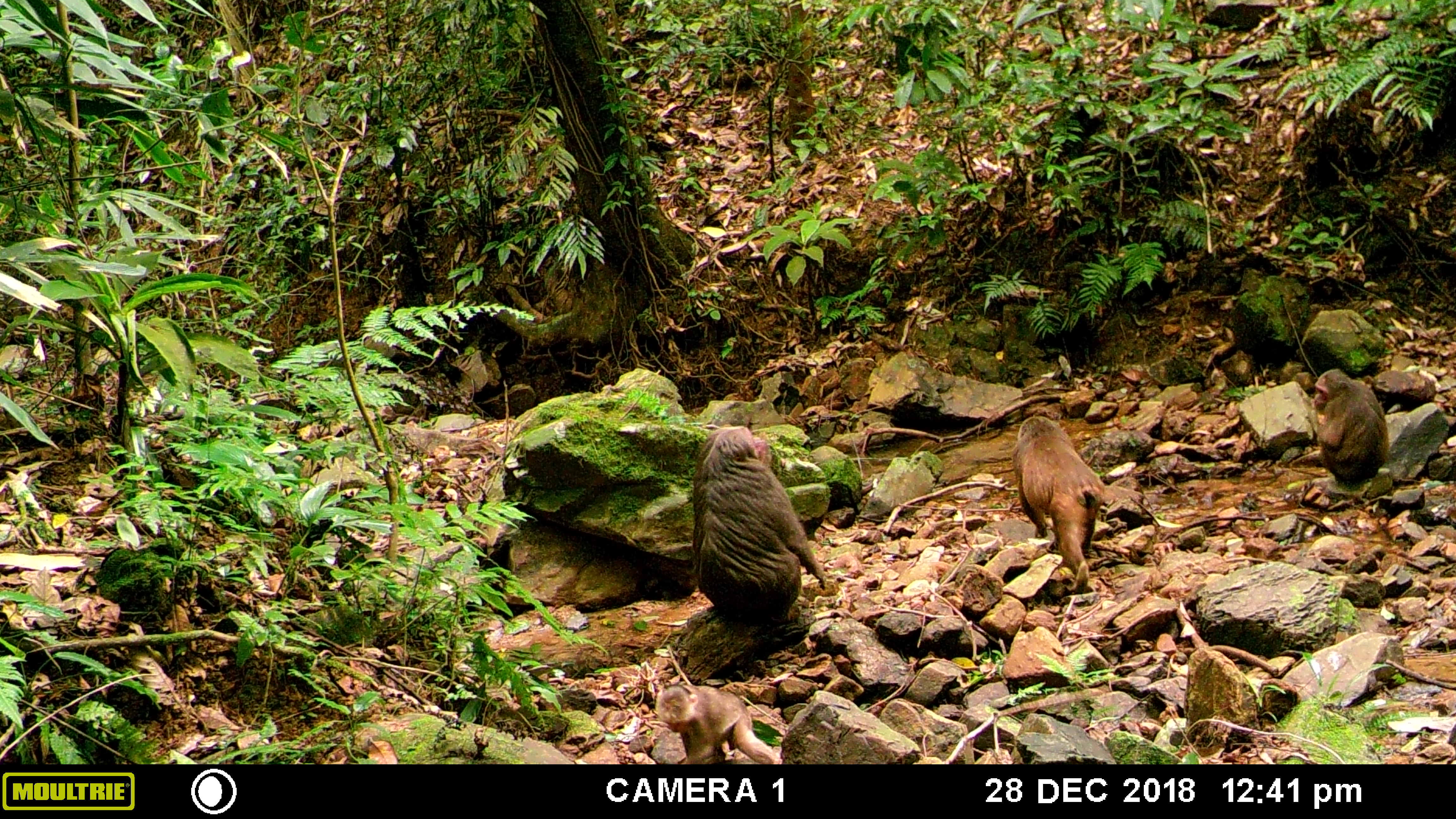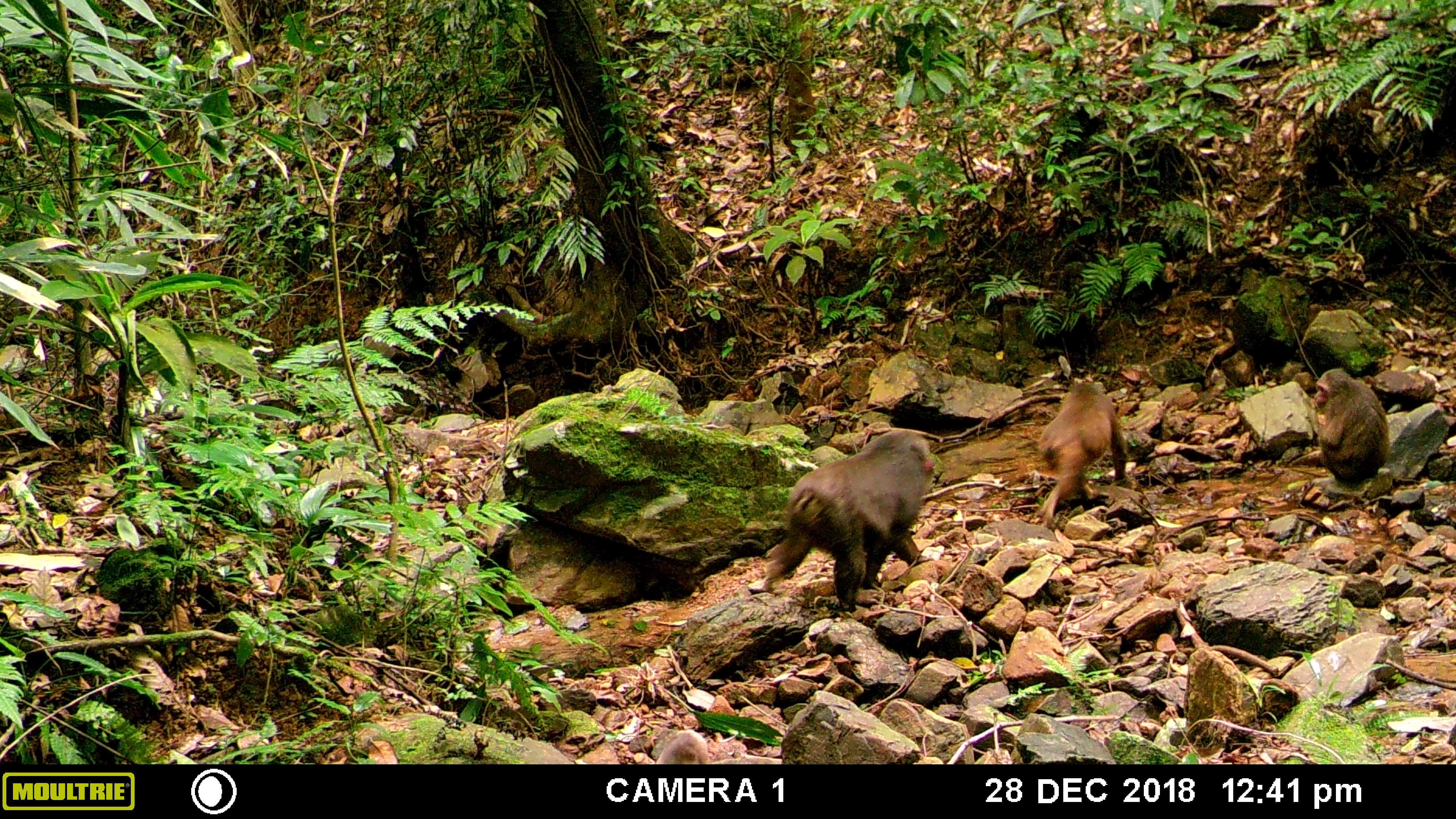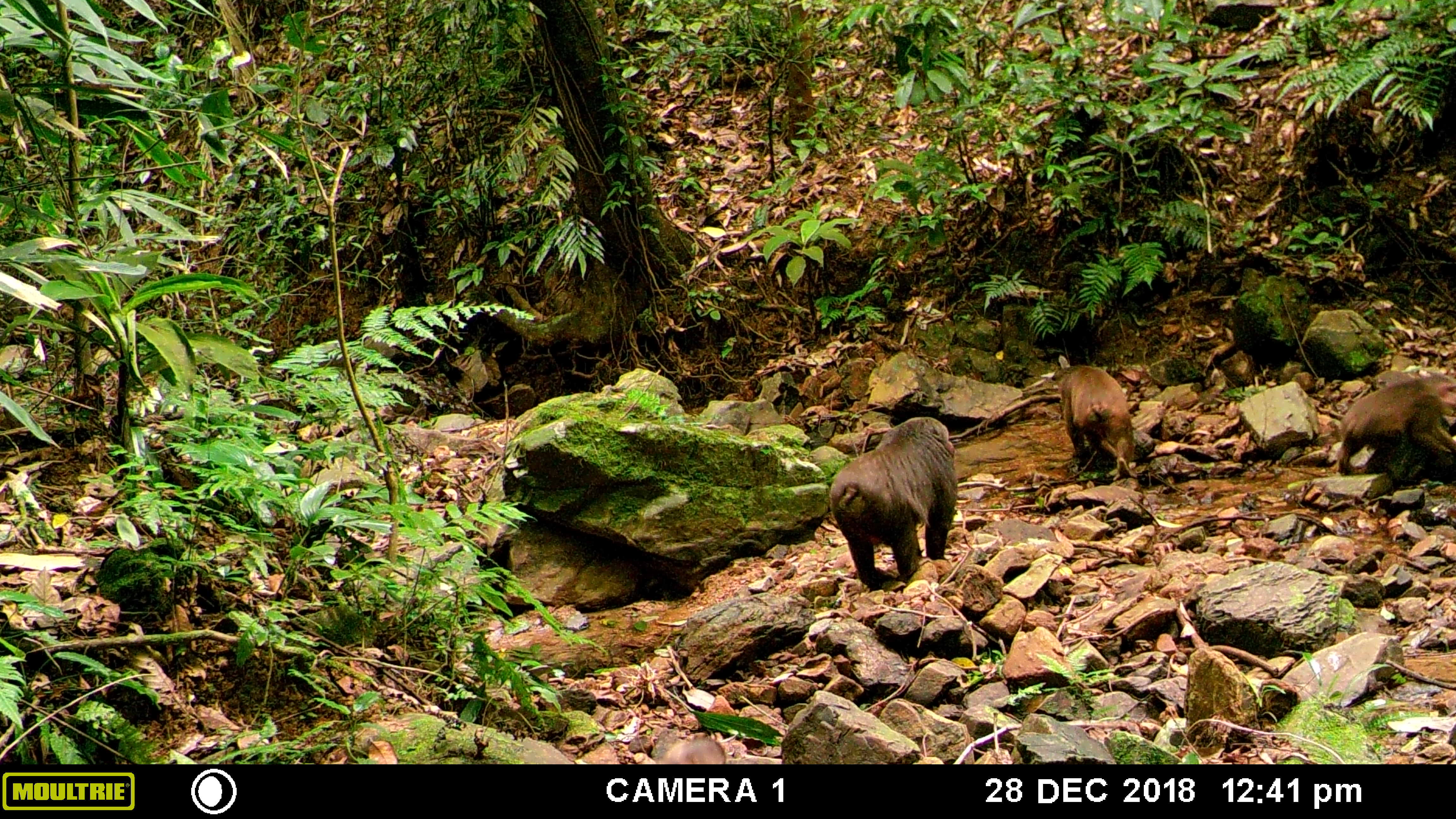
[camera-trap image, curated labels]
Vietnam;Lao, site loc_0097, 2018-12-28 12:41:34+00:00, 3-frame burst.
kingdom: Animalia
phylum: Chordata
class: Mammalia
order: Primates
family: Cercopithecidae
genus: Macaca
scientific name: Macaca arctoides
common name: stump-tailed macaque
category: stump tailed macaque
Stump tailed macaque (stump-tailed macaque) (Macaca arctoides). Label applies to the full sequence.